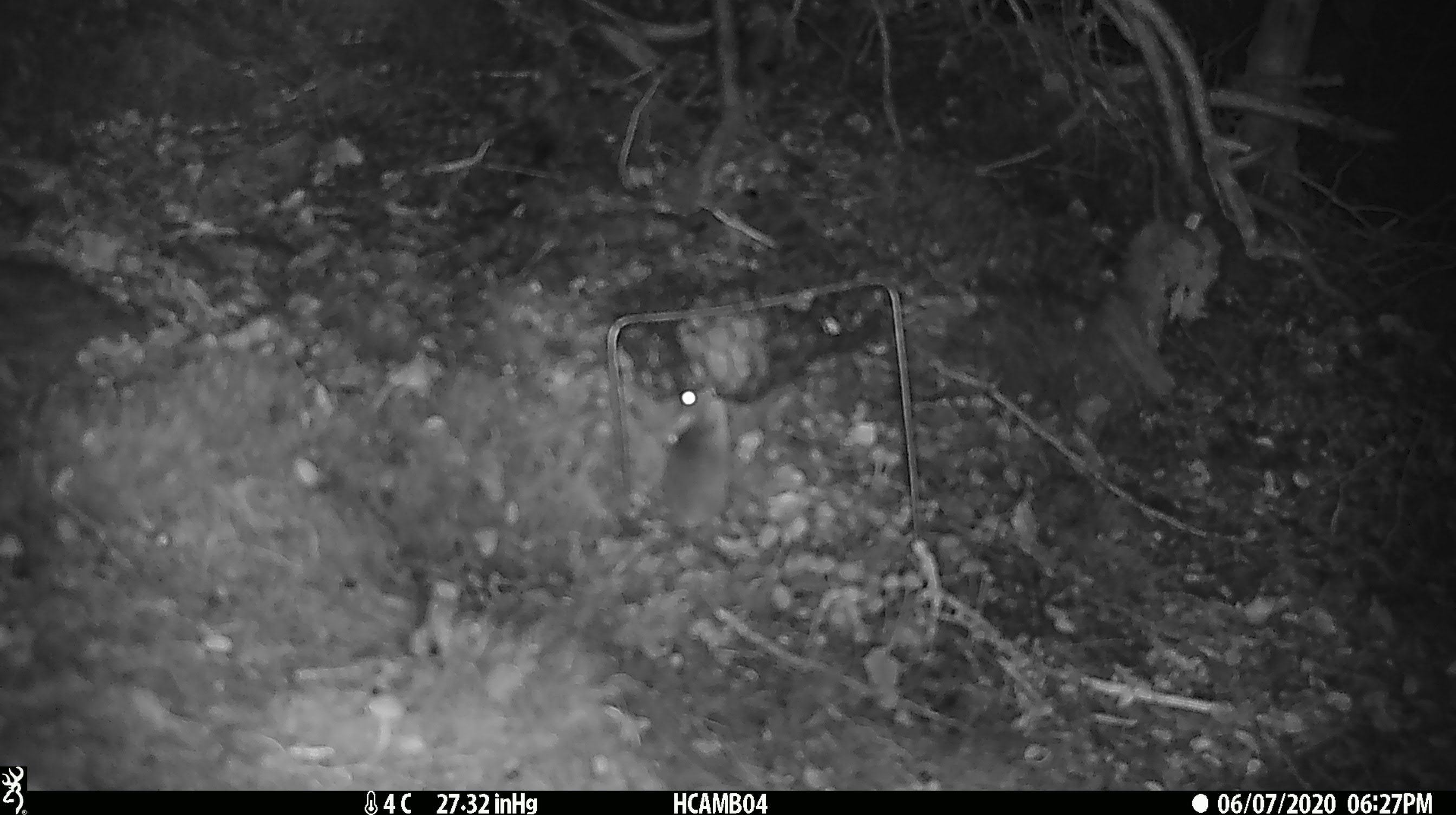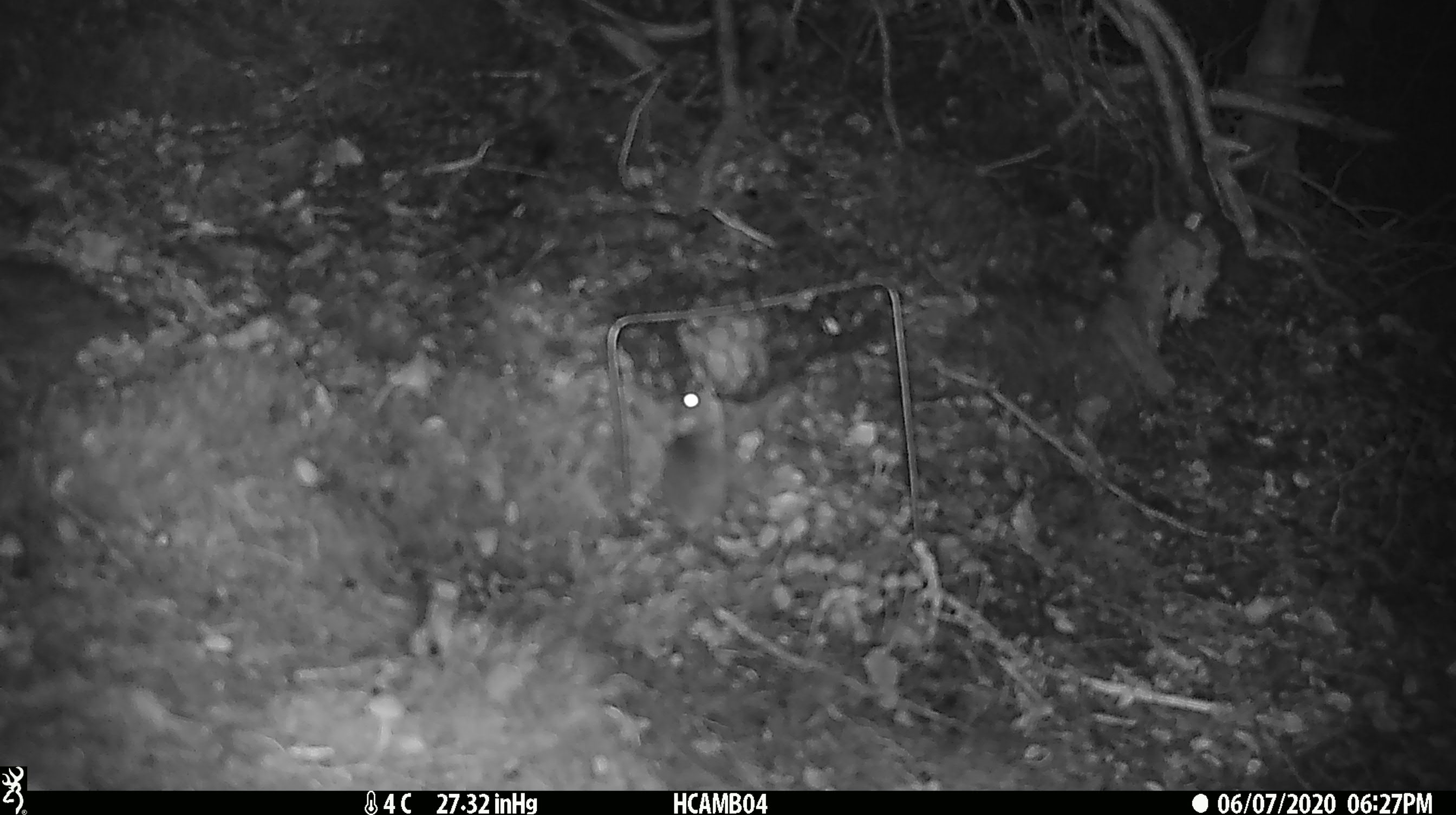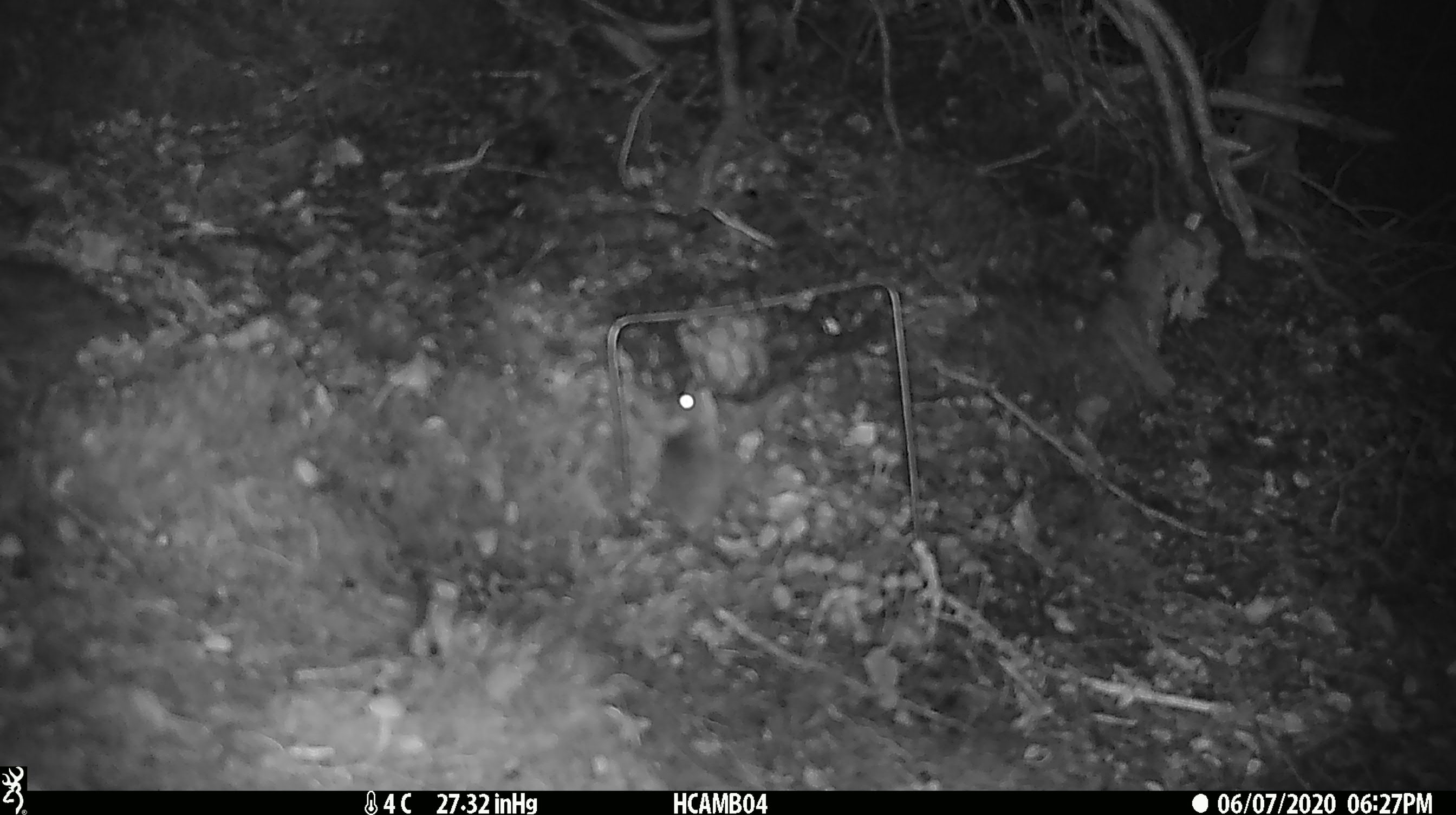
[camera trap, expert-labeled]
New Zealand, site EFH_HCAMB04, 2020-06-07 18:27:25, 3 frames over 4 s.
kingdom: Animalia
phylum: Chordata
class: Mammalia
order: Rodentia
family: Muridae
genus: Mus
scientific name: Mus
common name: mouse